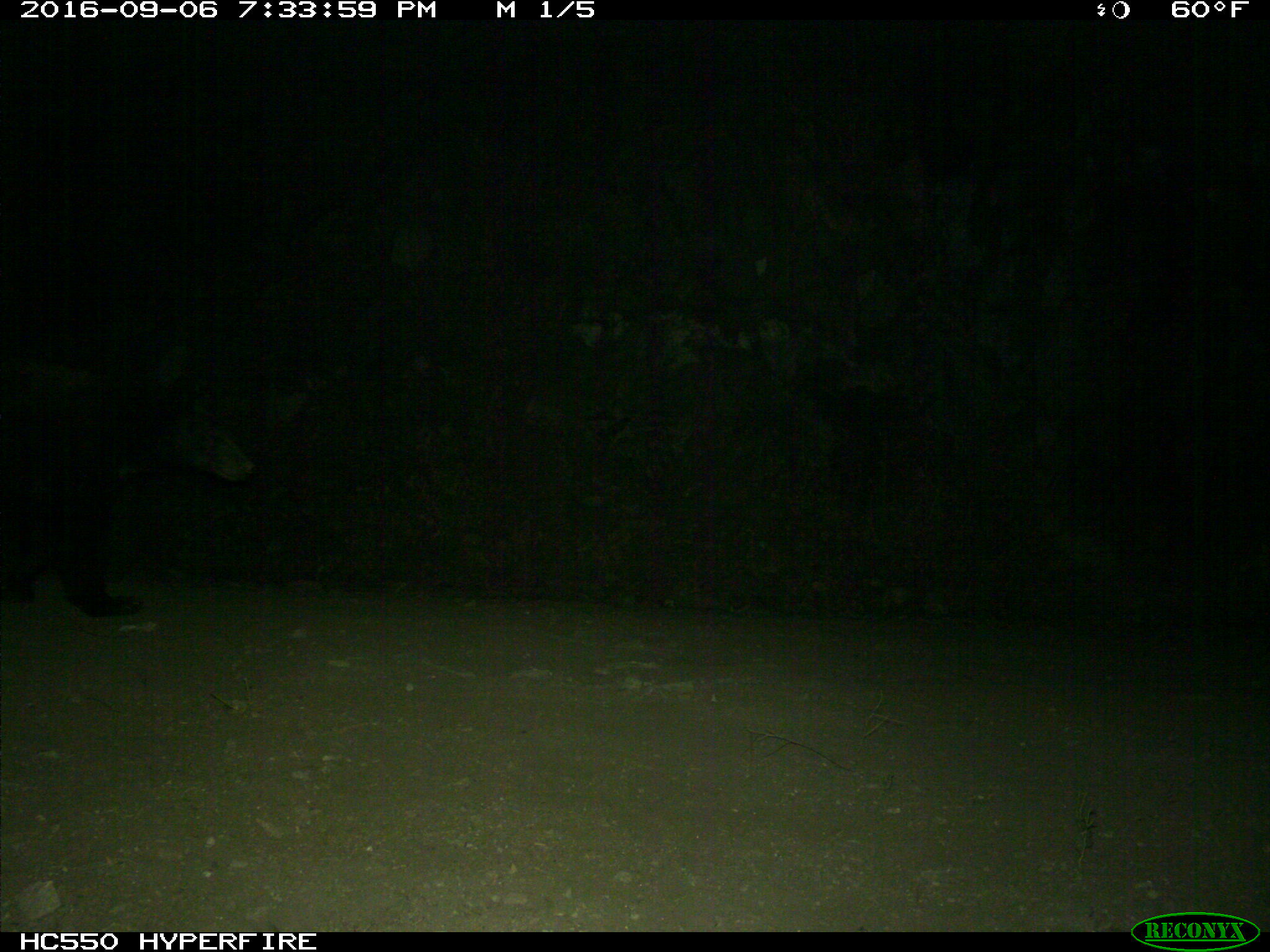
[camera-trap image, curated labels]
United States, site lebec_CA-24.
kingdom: Animalia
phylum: Chordata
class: Mammalia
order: Carnivora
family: Ursidae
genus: Ursus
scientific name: Ursus americanus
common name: american black bear